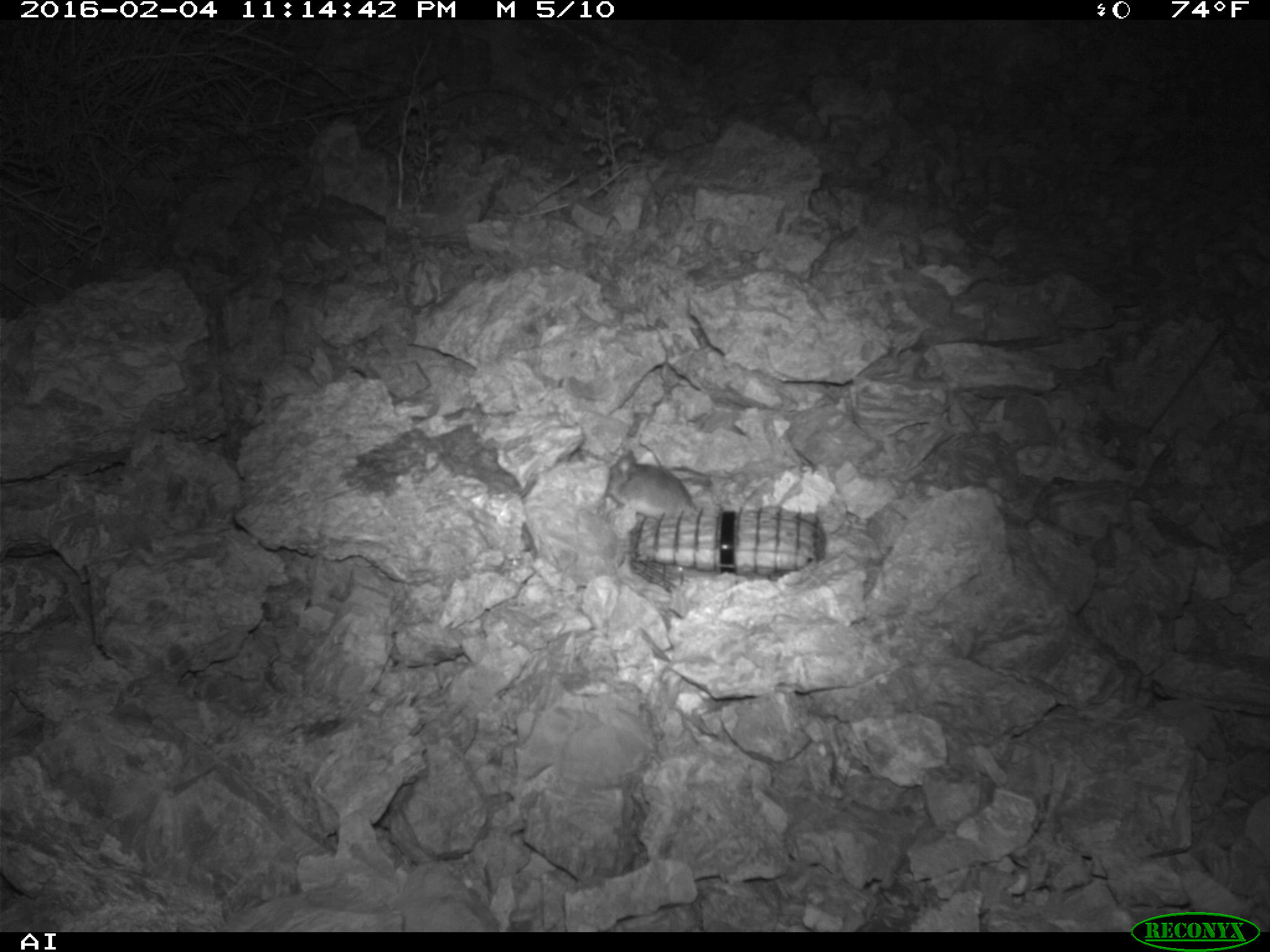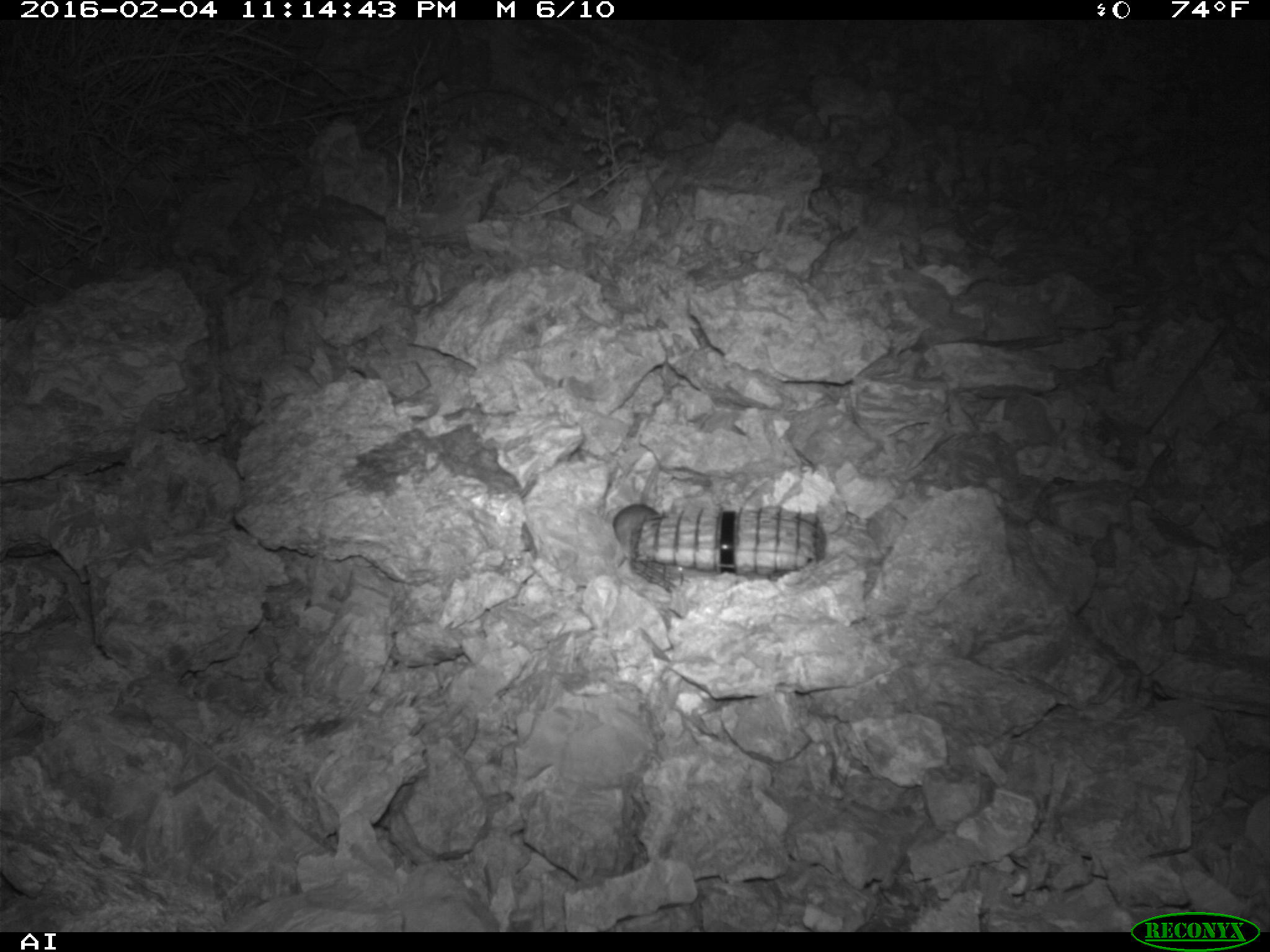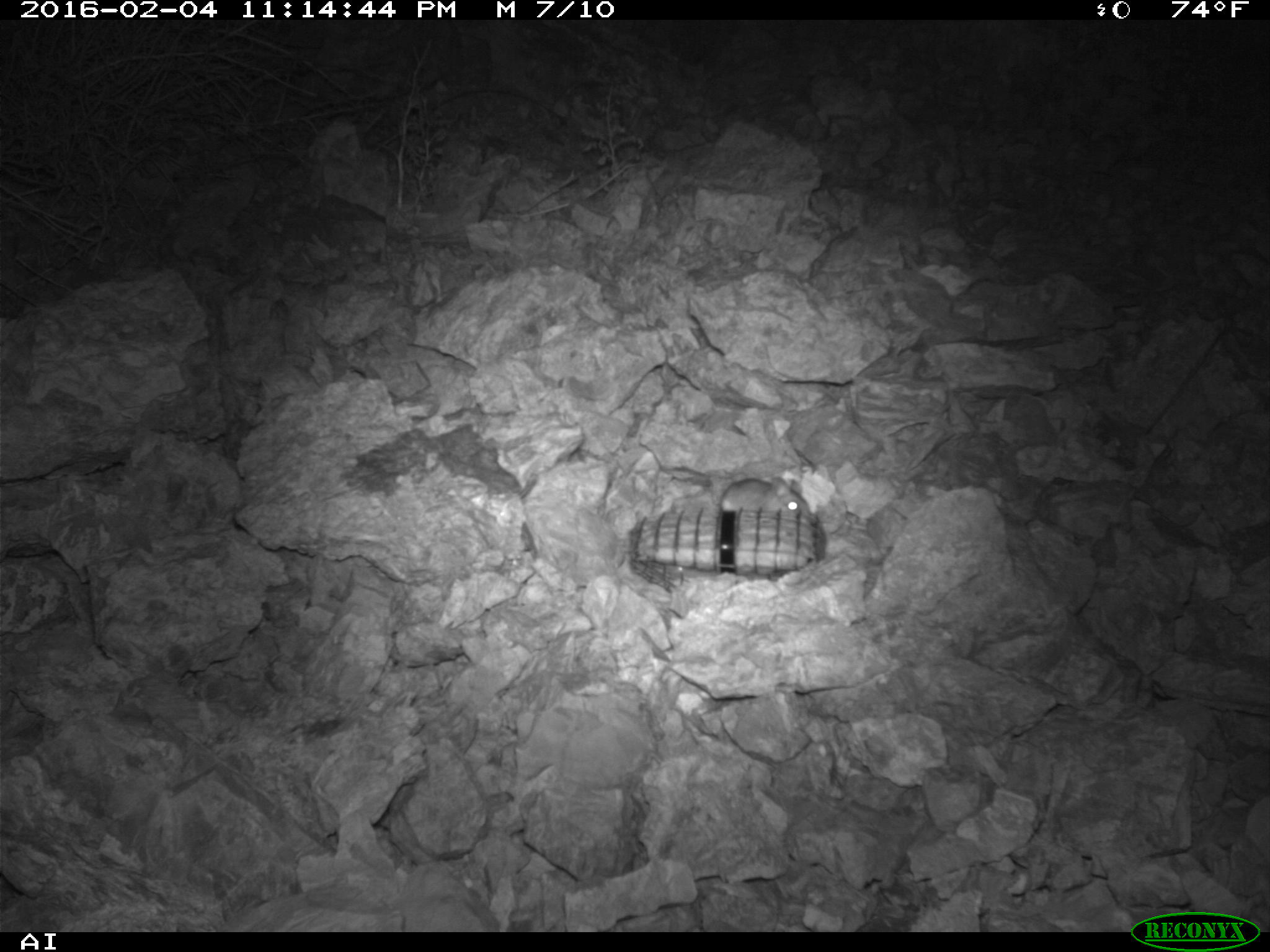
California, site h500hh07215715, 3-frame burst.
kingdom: Animalia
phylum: Chordata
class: Mammalia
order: Rodentia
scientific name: Rodentia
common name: rodent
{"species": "rodent (Rodentia)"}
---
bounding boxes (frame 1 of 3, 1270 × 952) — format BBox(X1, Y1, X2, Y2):
rodent: BBox(607, 453, 697, 519)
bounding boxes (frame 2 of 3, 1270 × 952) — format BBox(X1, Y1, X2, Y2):
rodent: BBox(611, 449, 673, 561)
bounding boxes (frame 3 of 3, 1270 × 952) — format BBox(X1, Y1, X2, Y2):
rodent: BBox(718, 475, 811, 516)